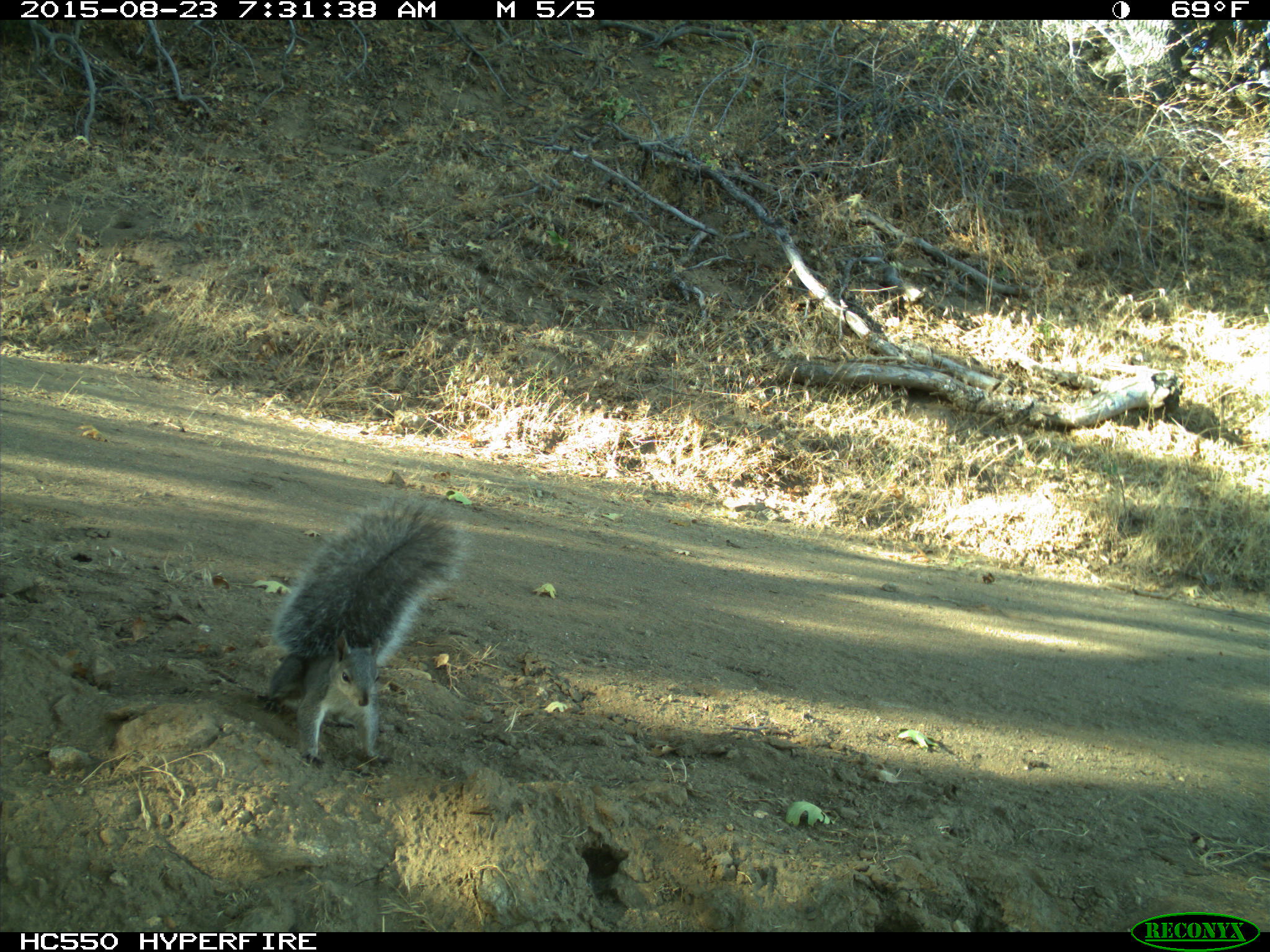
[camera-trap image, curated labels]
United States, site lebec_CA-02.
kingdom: Animalia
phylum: Chordata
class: Mammalia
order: Rodentia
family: Sciuridae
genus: Sciurus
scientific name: Sciurus carolinensis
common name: eastern gray squirrel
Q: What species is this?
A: Sciurus carolinensis (eastern gray squirrel).